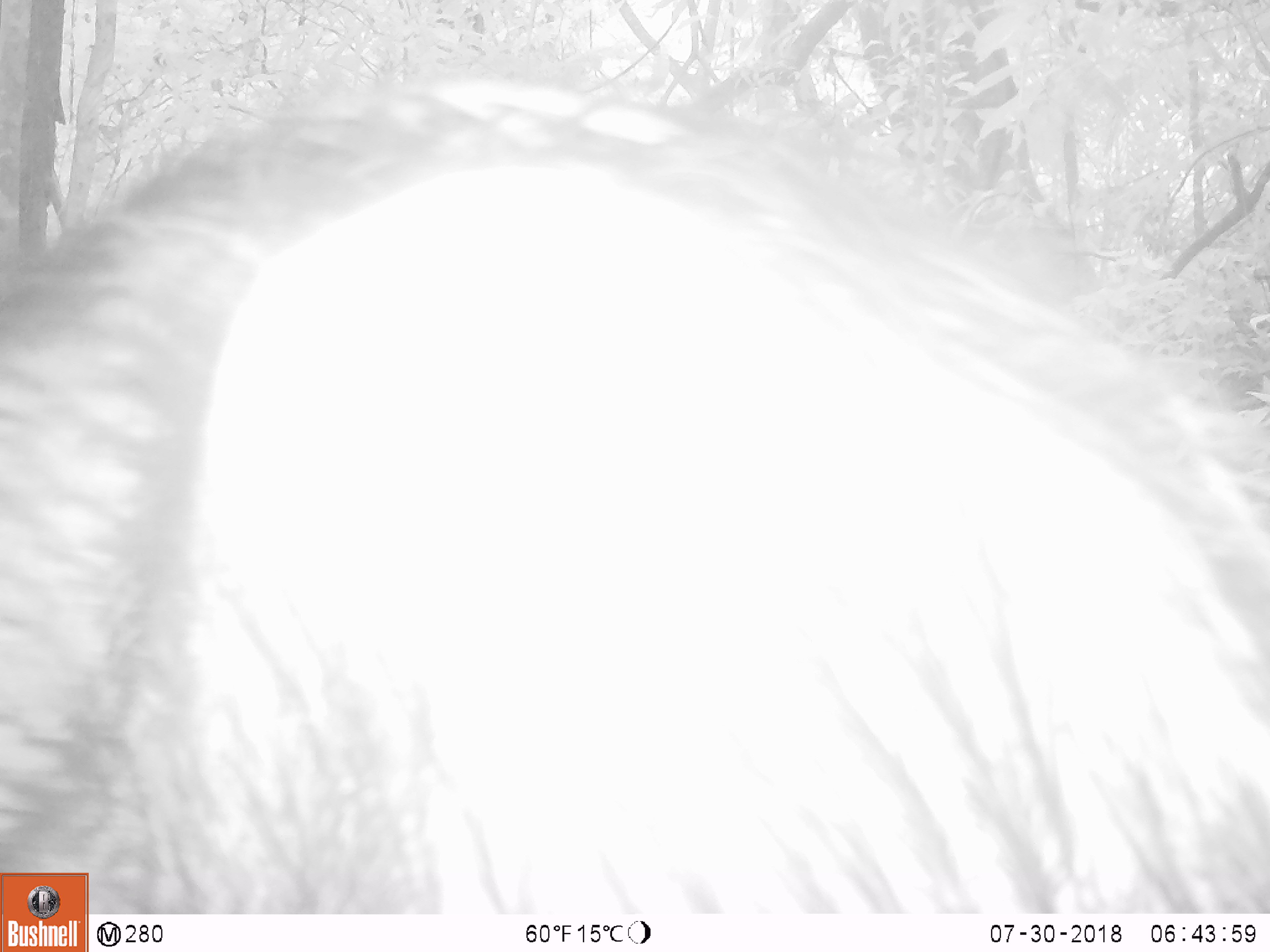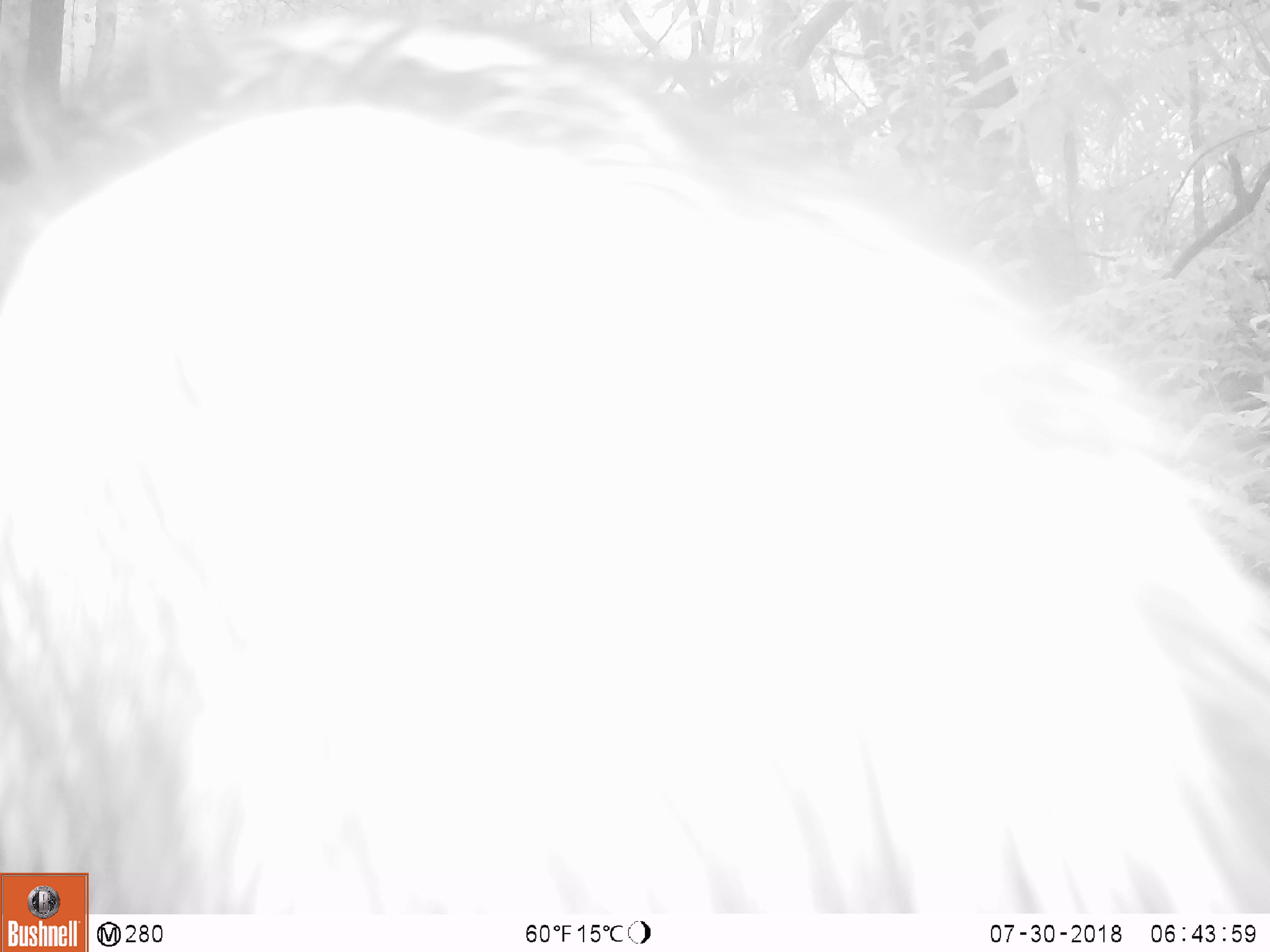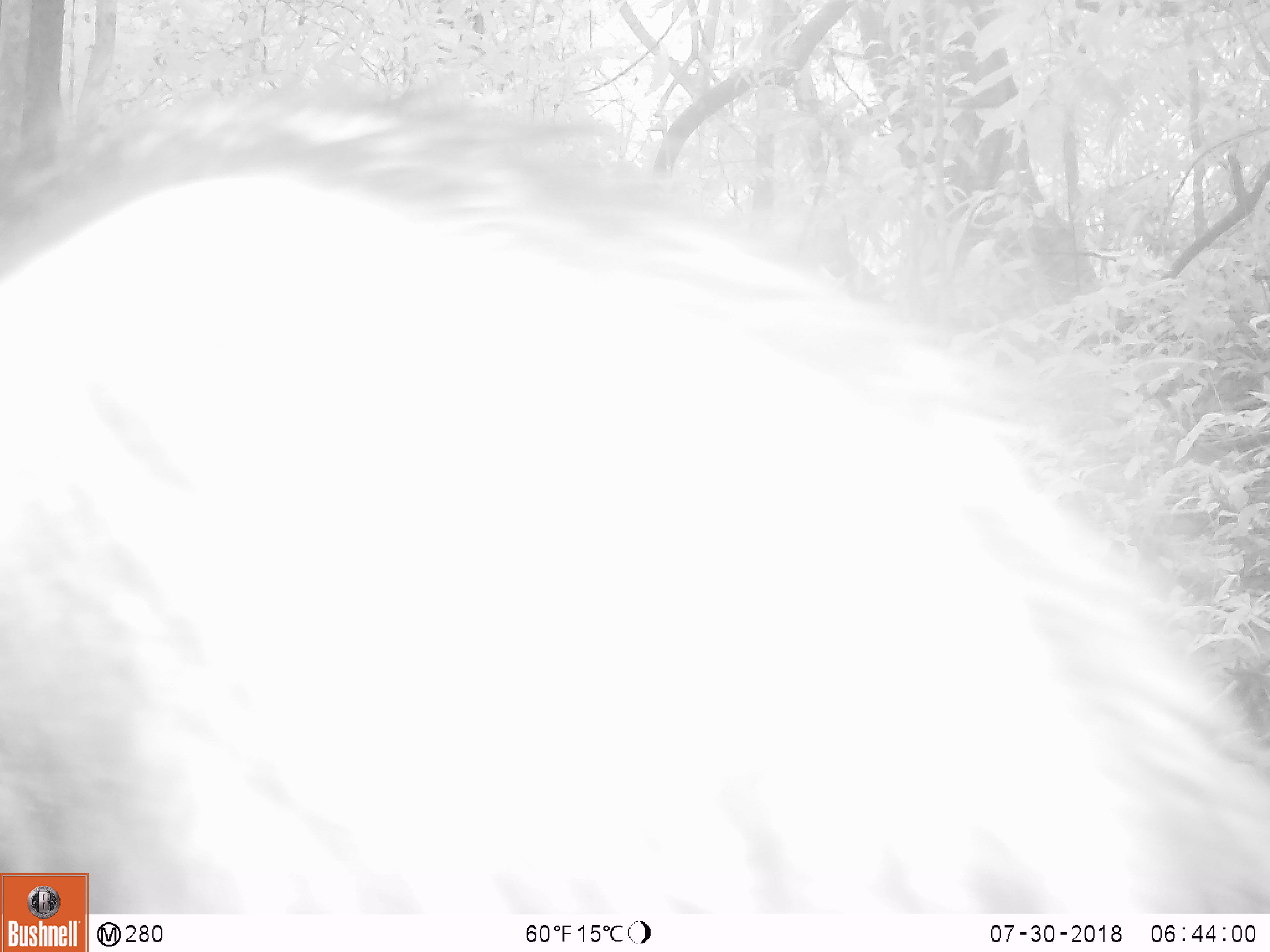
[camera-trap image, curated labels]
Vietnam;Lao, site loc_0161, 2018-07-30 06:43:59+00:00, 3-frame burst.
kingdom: Animalia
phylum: Chordata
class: Mammalia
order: Artiodactyla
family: Suidae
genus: Sus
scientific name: Sus scrofa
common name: eurasian wild pig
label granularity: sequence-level